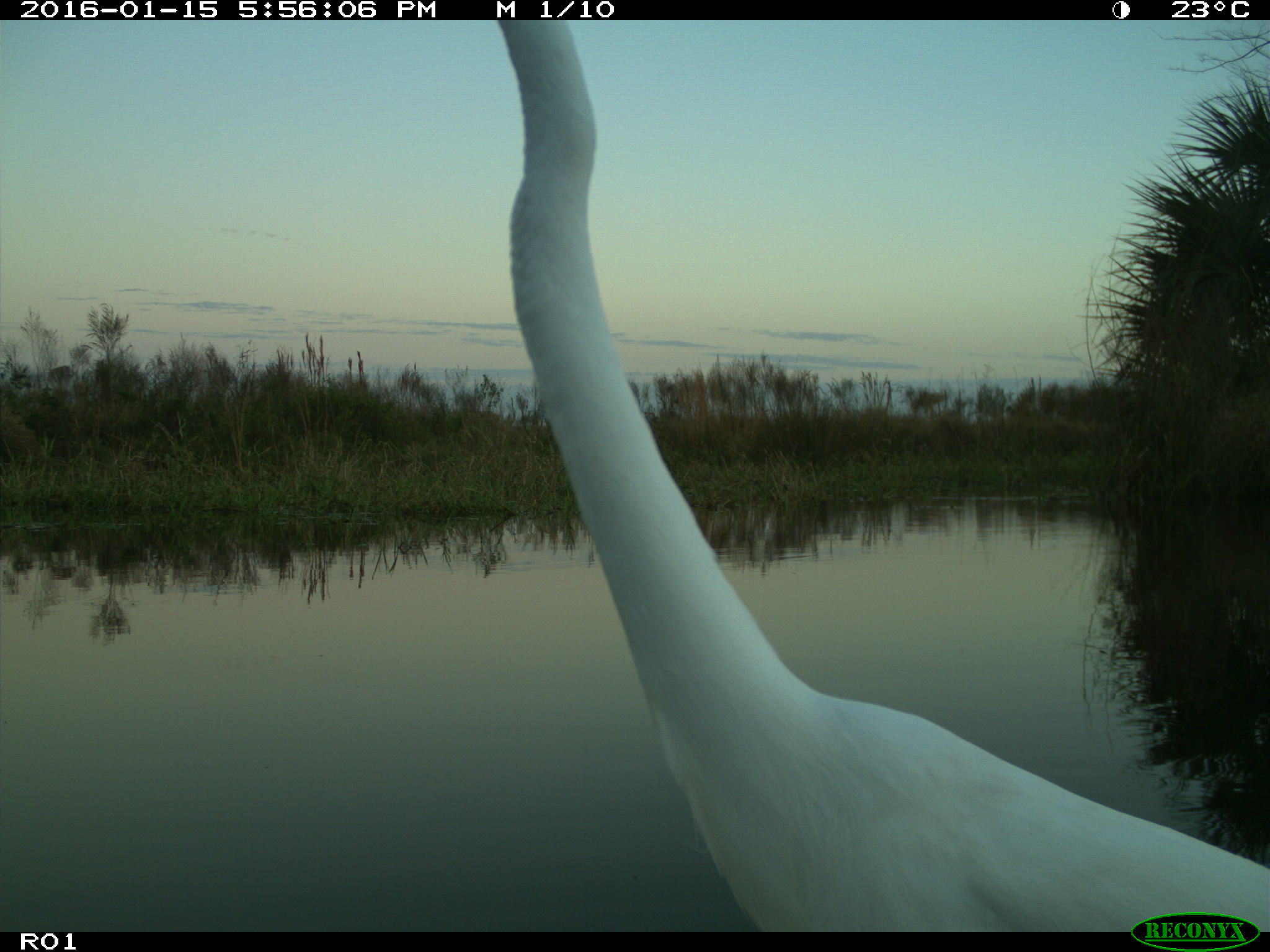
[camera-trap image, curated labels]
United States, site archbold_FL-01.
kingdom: Animalia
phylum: Chordata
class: Aves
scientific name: Aves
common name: birds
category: unidentified bird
Unidentified bird (birds) (Aves).